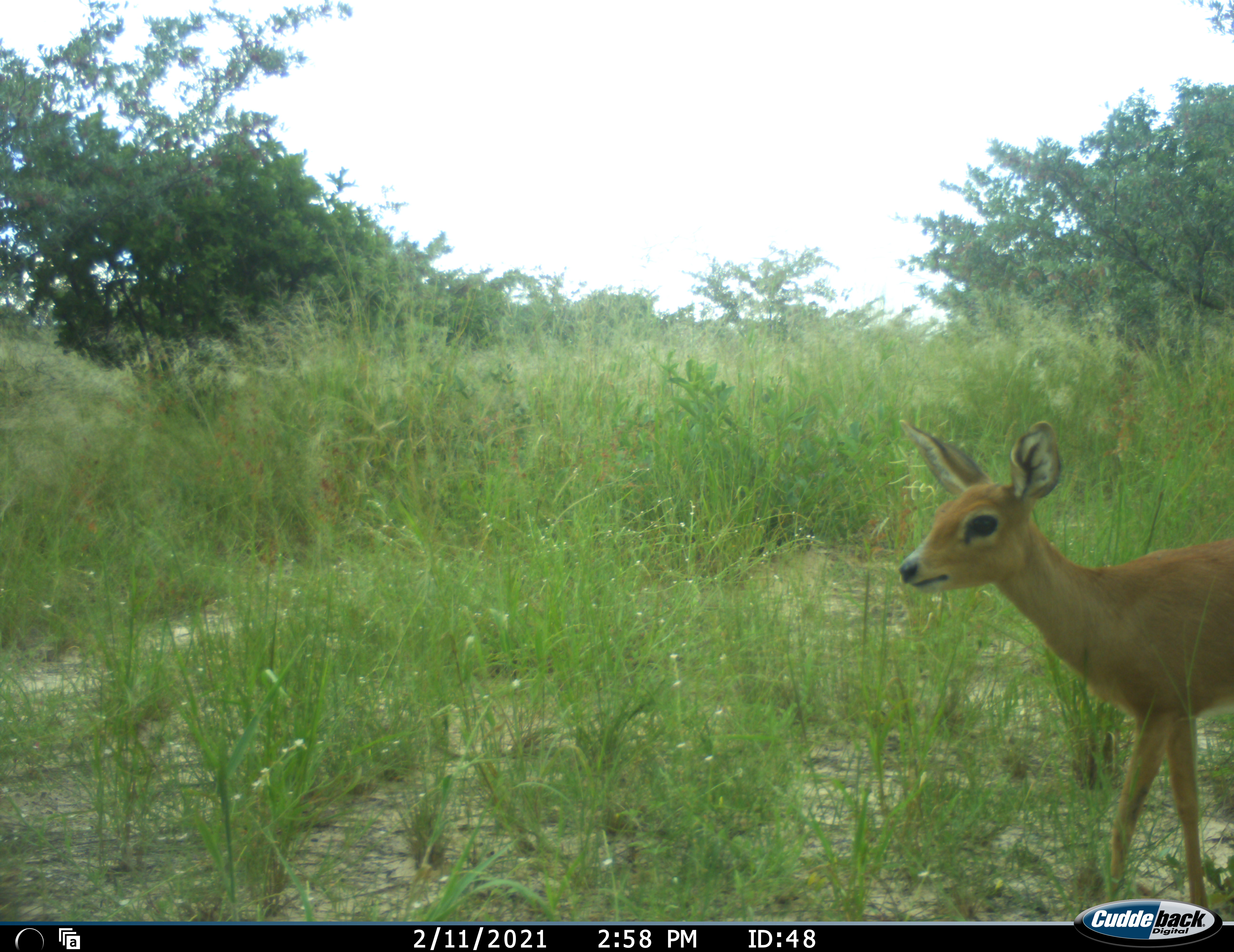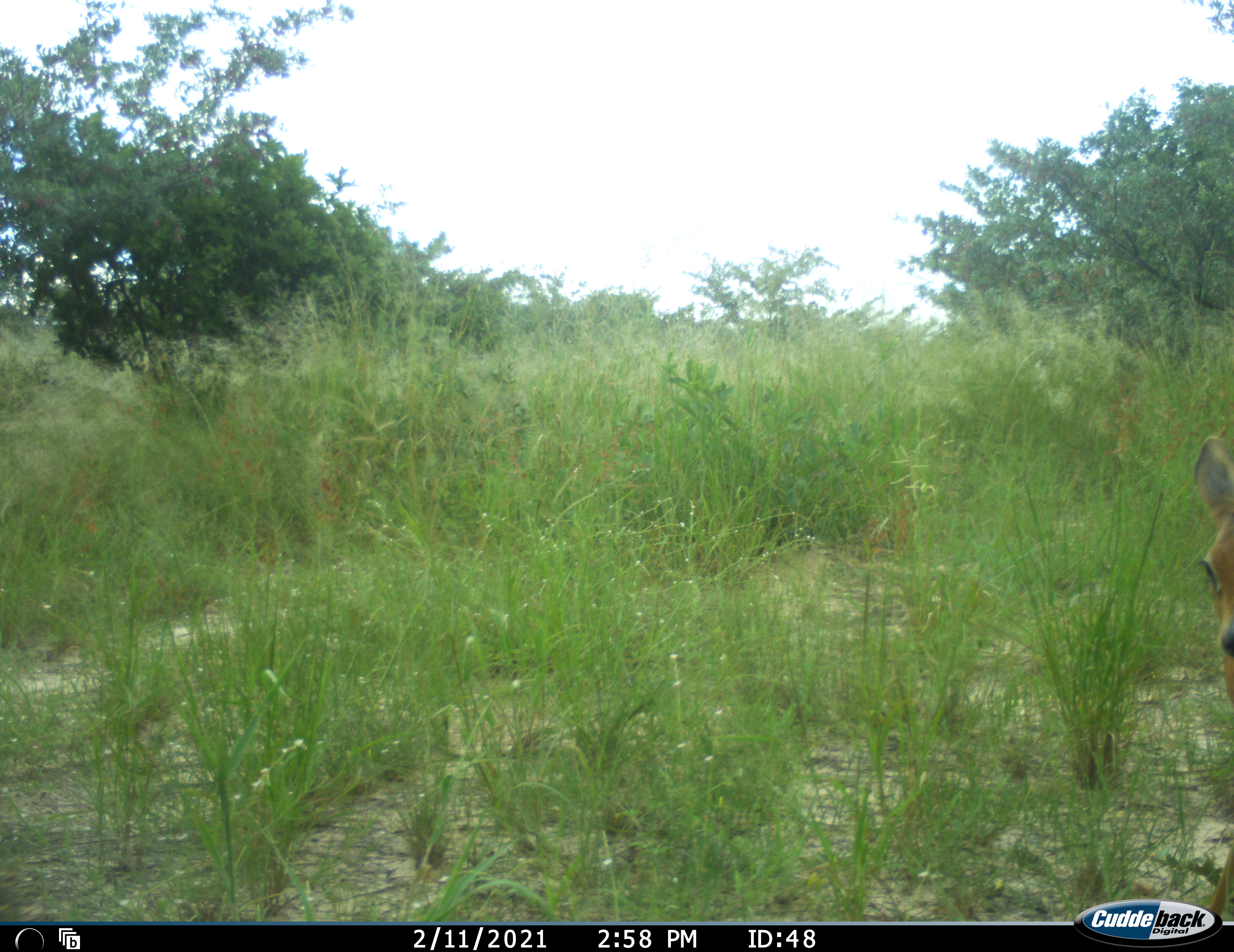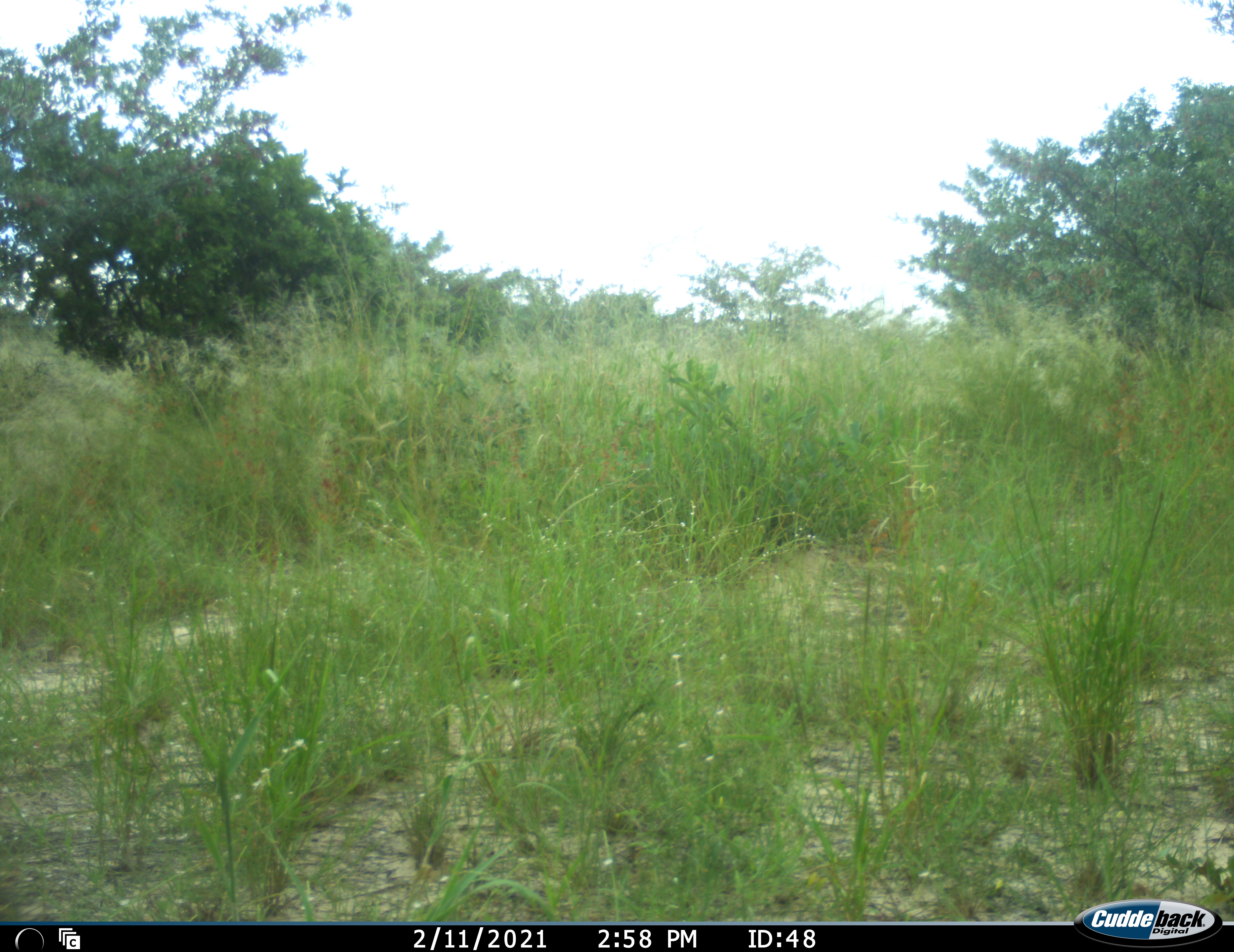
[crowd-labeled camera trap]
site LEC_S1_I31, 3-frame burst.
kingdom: Animalia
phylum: Chordata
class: Mammalia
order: Artiodactyla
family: Bovidae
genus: Raphicerus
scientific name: Raphicerus campestris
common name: steenbok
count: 1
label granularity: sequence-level